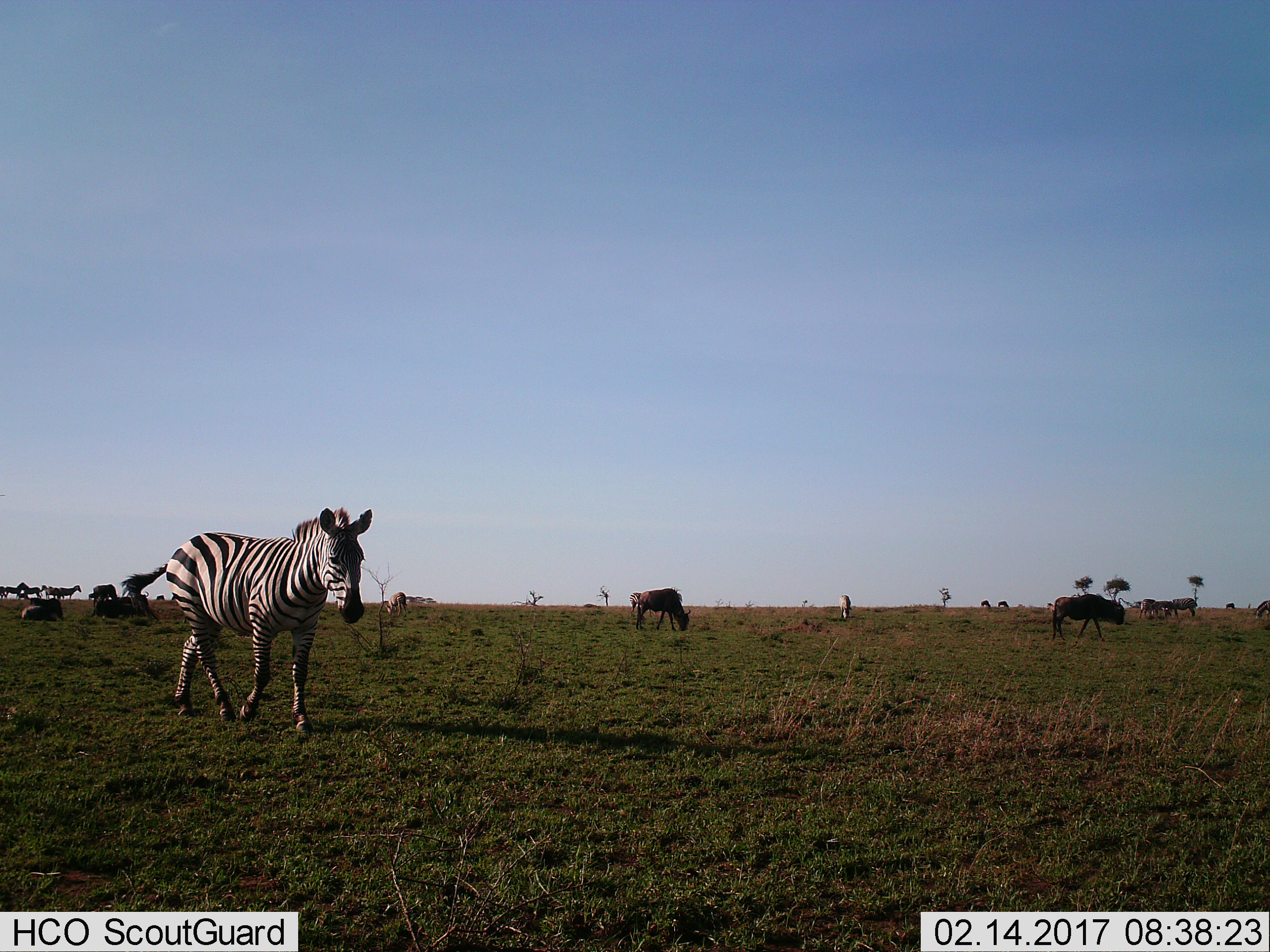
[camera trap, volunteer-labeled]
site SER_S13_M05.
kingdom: Animalia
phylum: Chordata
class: Mammalia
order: Artiodactyla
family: Bovidae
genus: Connochaetes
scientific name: Connochaetes taurinus taurinus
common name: blue wildebeest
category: wildebeestblue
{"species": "wildebeestblue (blue wildebeest) (Connochaetes taurinus taurinus)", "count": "7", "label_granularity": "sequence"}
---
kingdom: Animalia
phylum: Chordata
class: Mammalia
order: Perissodactyla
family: Equidae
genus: Equus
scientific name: Equus quagga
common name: plains zebra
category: zebraplains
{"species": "zebraplains (plains zebra) (Equus quagga)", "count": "3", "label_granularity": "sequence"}